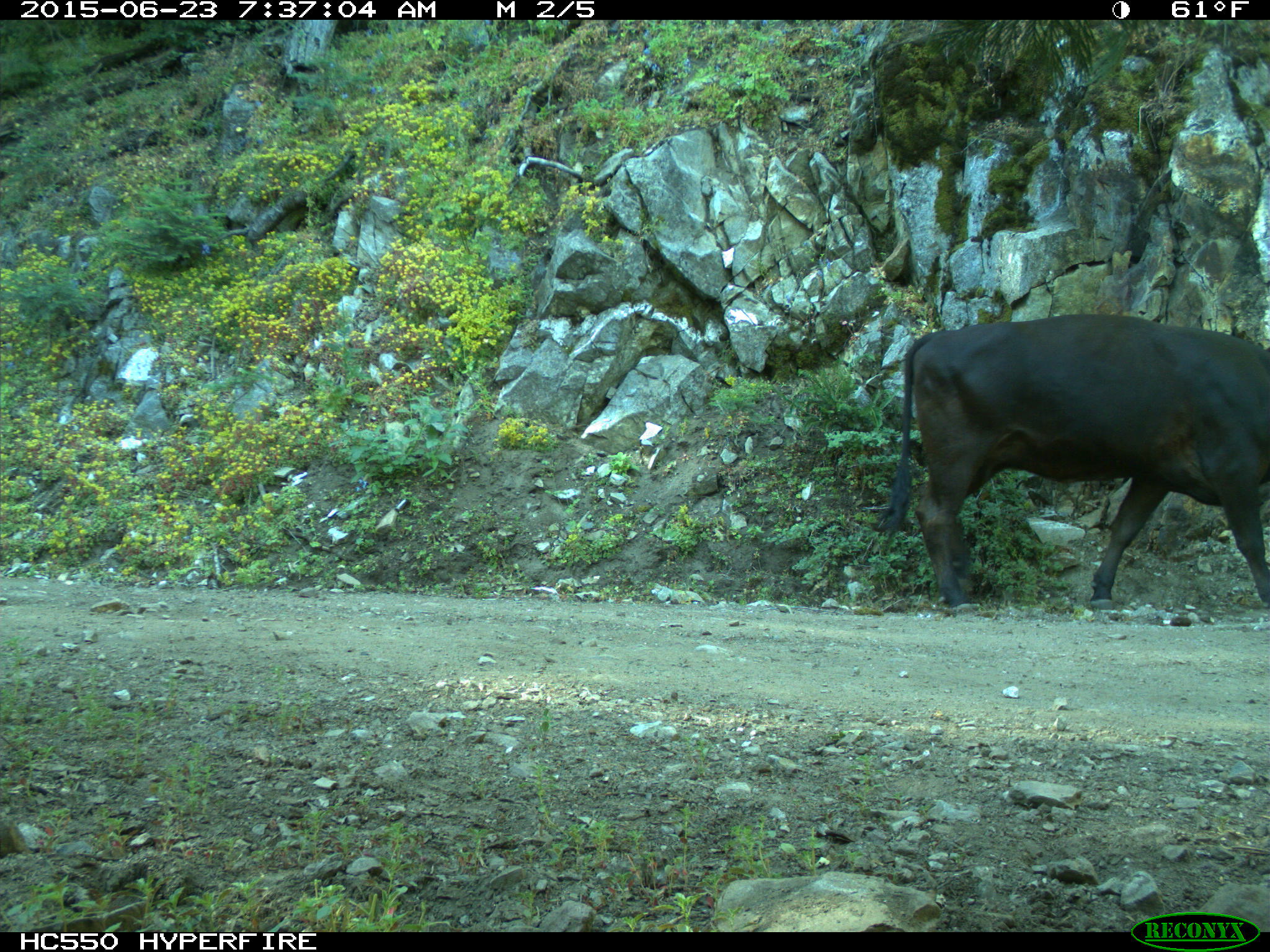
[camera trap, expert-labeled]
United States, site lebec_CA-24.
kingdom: Animalia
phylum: Chordata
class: Mammalia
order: Artiodactyla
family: Bovidae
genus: Bos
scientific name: Bos taurus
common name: domestic cow